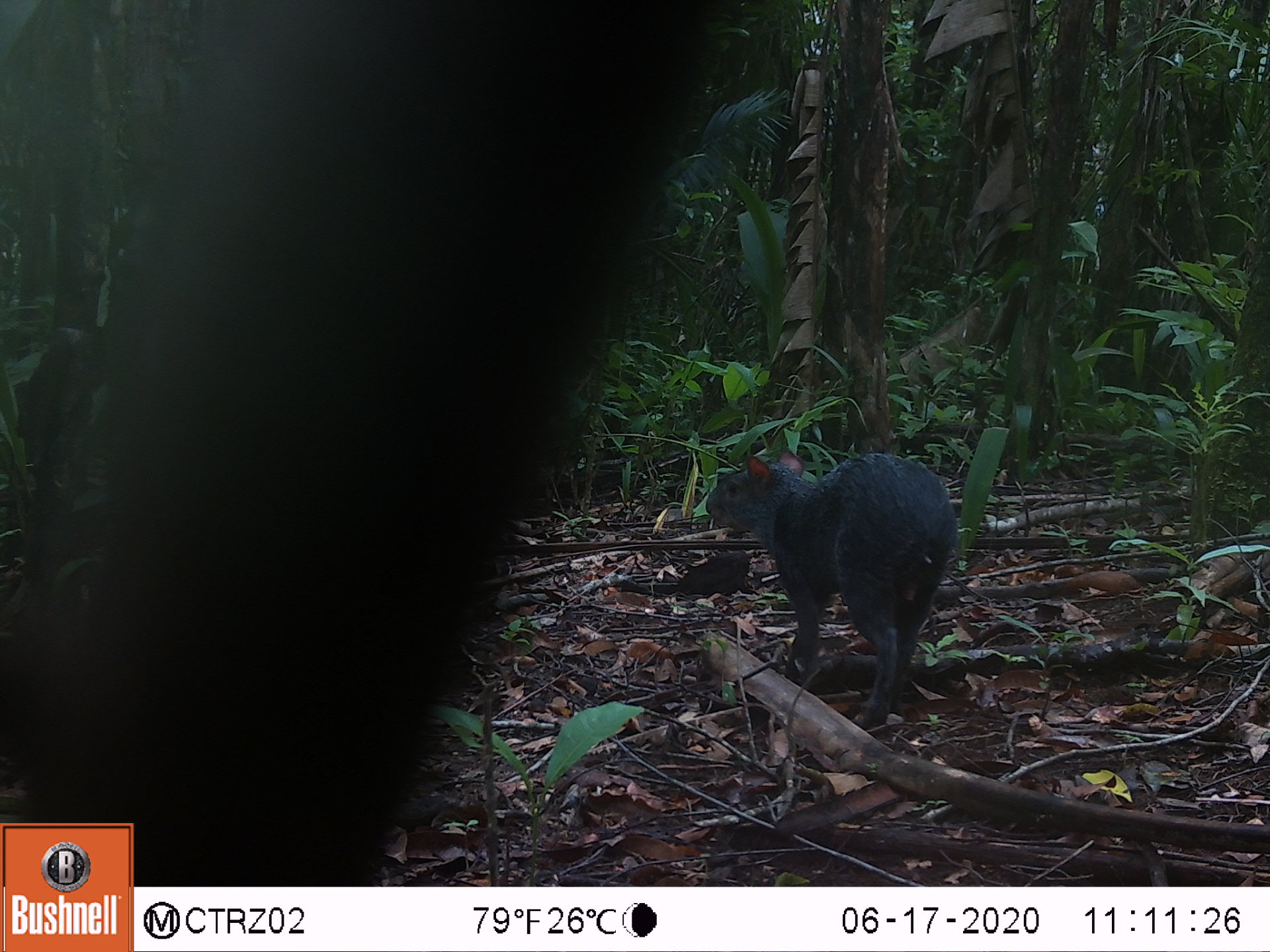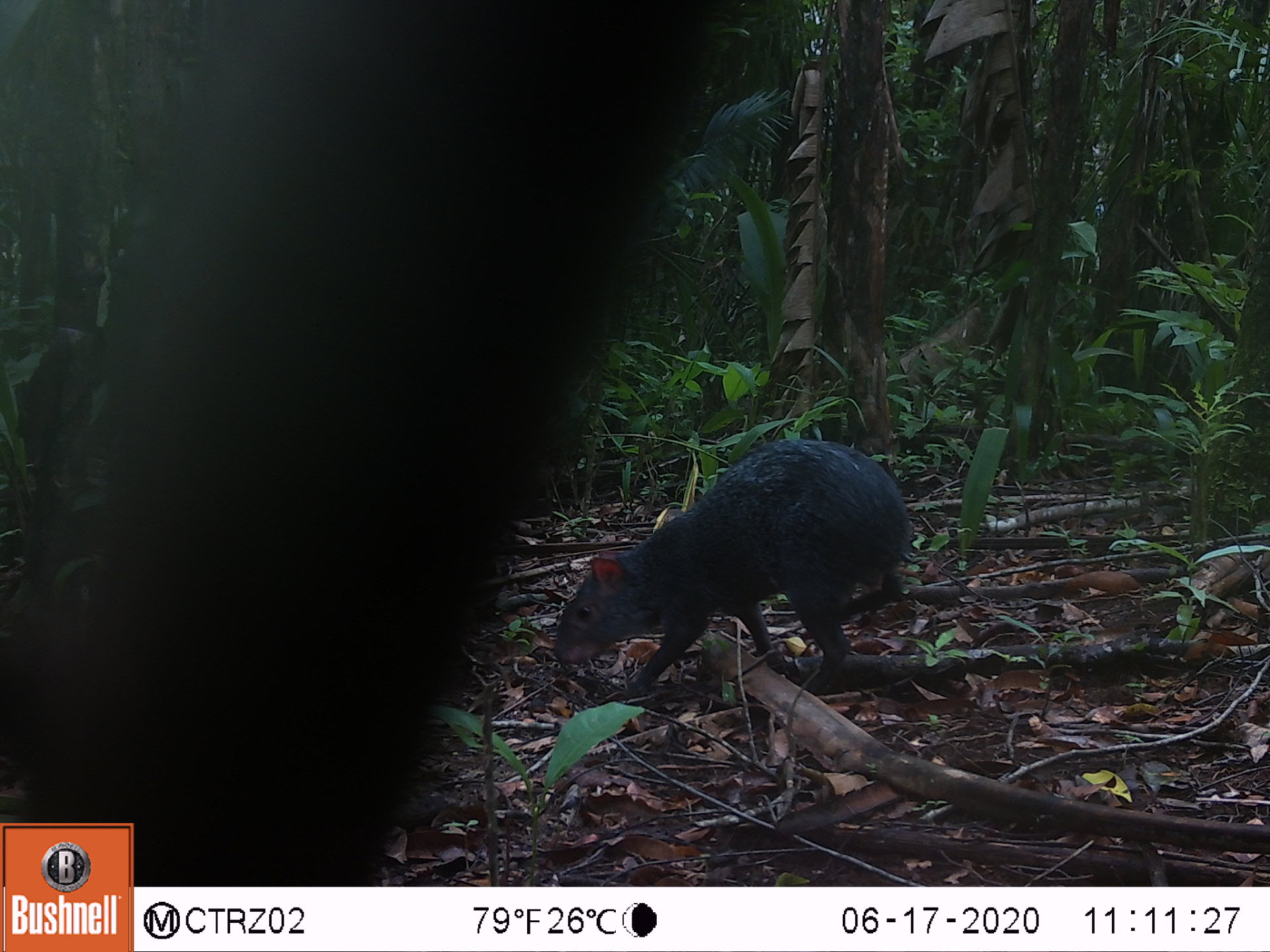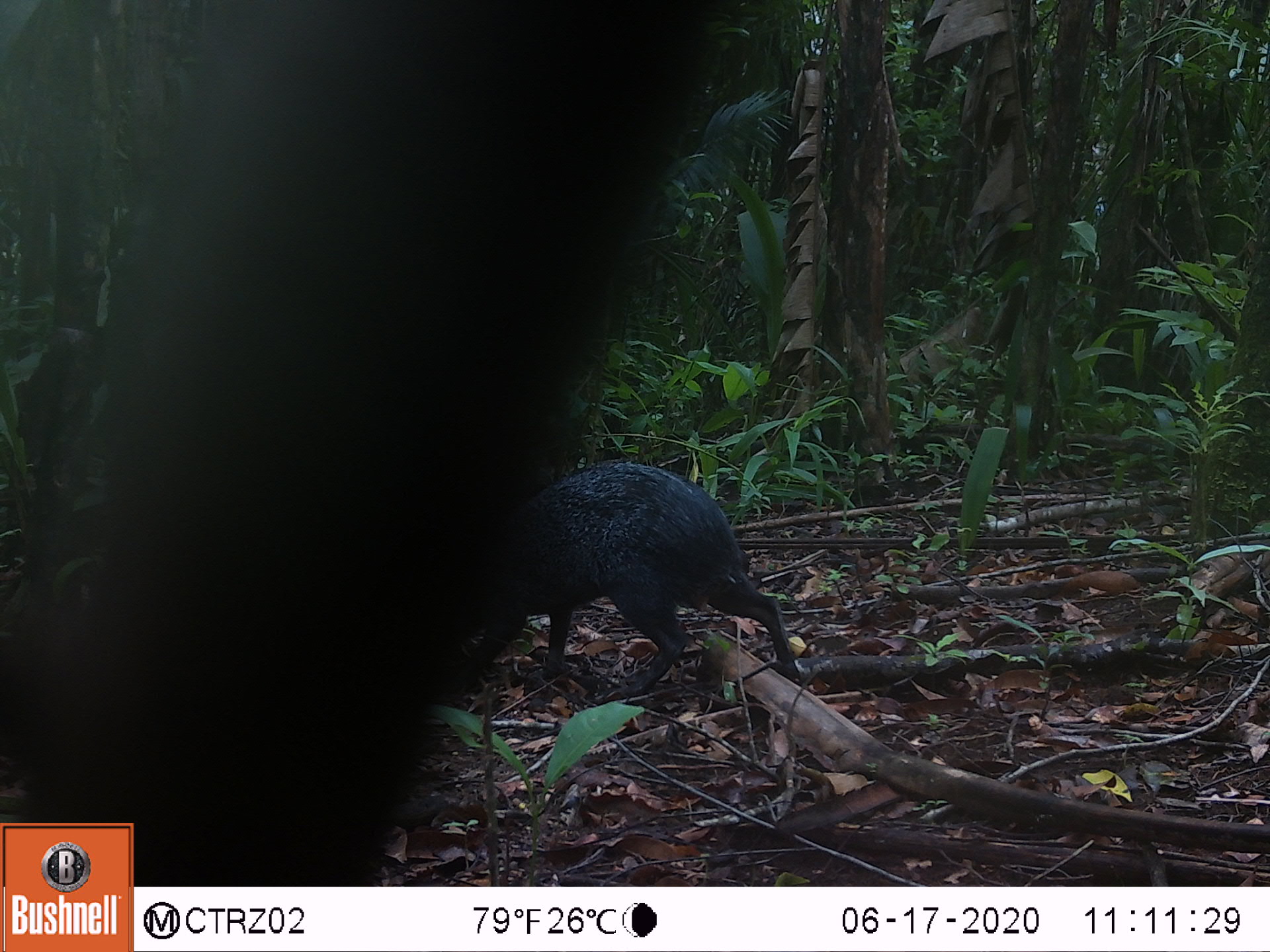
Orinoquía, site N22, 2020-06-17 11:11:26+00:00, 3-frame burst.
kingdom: Animalia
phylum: Chordata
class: Mammalia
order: Rodentia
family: Dasyproctidae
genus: Dasyprocta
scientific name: Dasyprocta fuliginosa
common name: black agouti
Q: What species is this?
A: Black agouti (Dasyprocta fuliginosa).